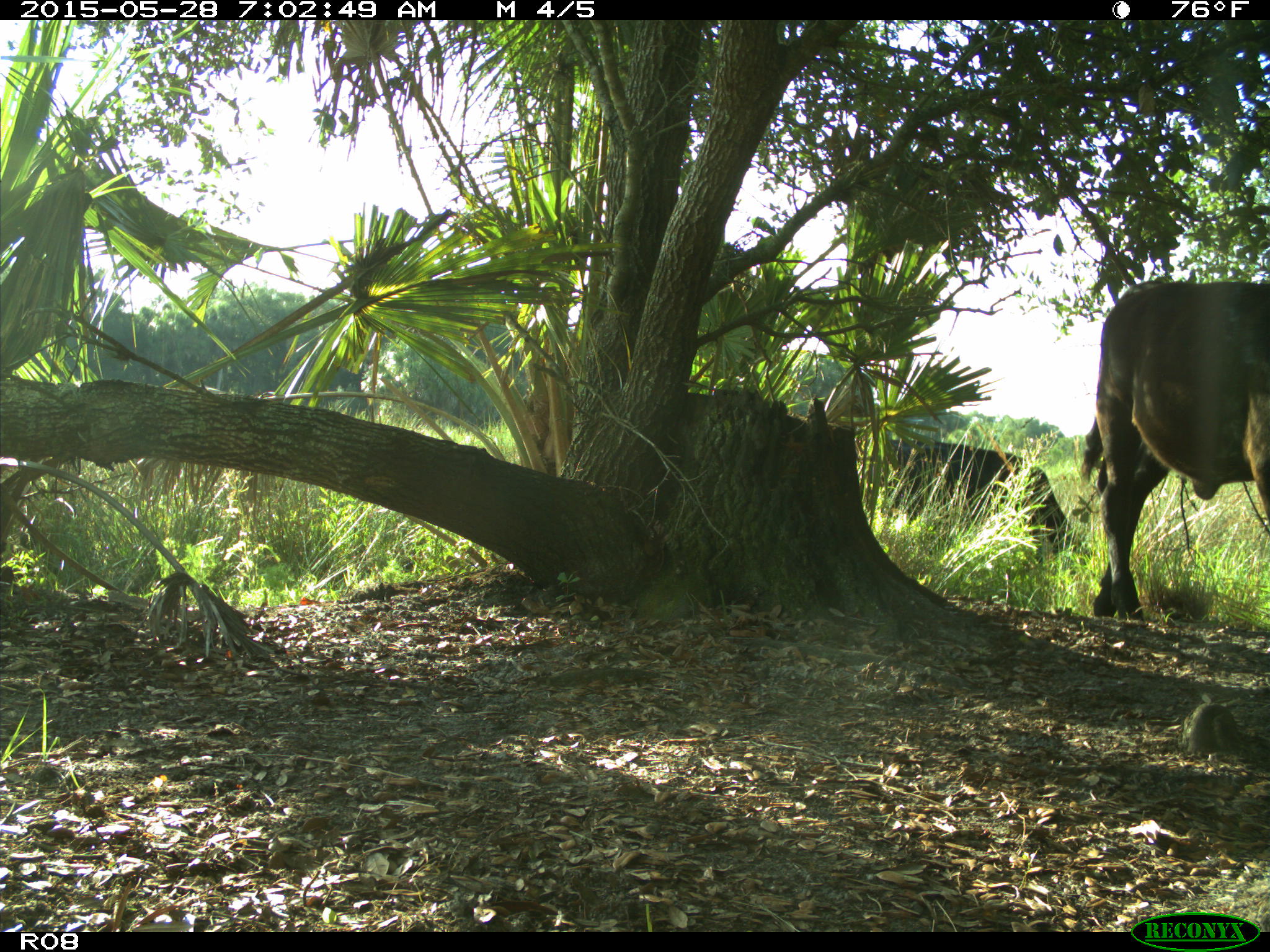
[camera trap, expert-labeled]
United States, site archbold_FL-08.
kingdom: Animalia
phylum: Chordata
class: Mammalia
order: Artiodactyla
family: Bovidae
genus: Bos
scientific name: Bos taurus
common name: domestic cow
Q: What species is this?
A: Bos taurus (domestic cow).